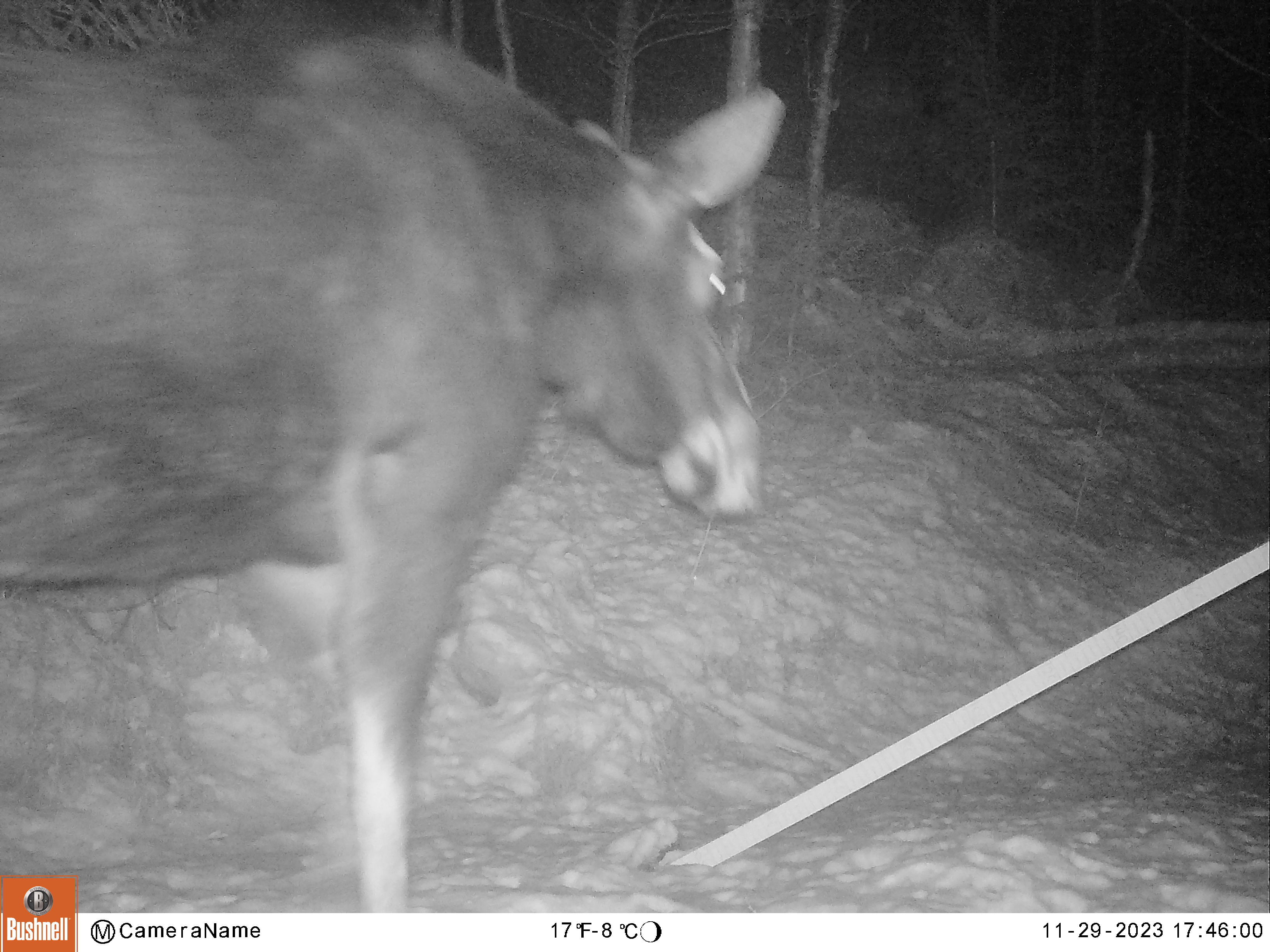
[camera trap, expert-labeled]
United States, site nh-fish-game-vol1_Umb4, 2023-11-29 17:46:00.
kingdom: Animalia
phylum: Chordata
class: Mammalia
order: Artiodactyla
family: Cervidae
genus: Alces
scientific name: Alces alces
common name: moose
Moose (Alces alces).